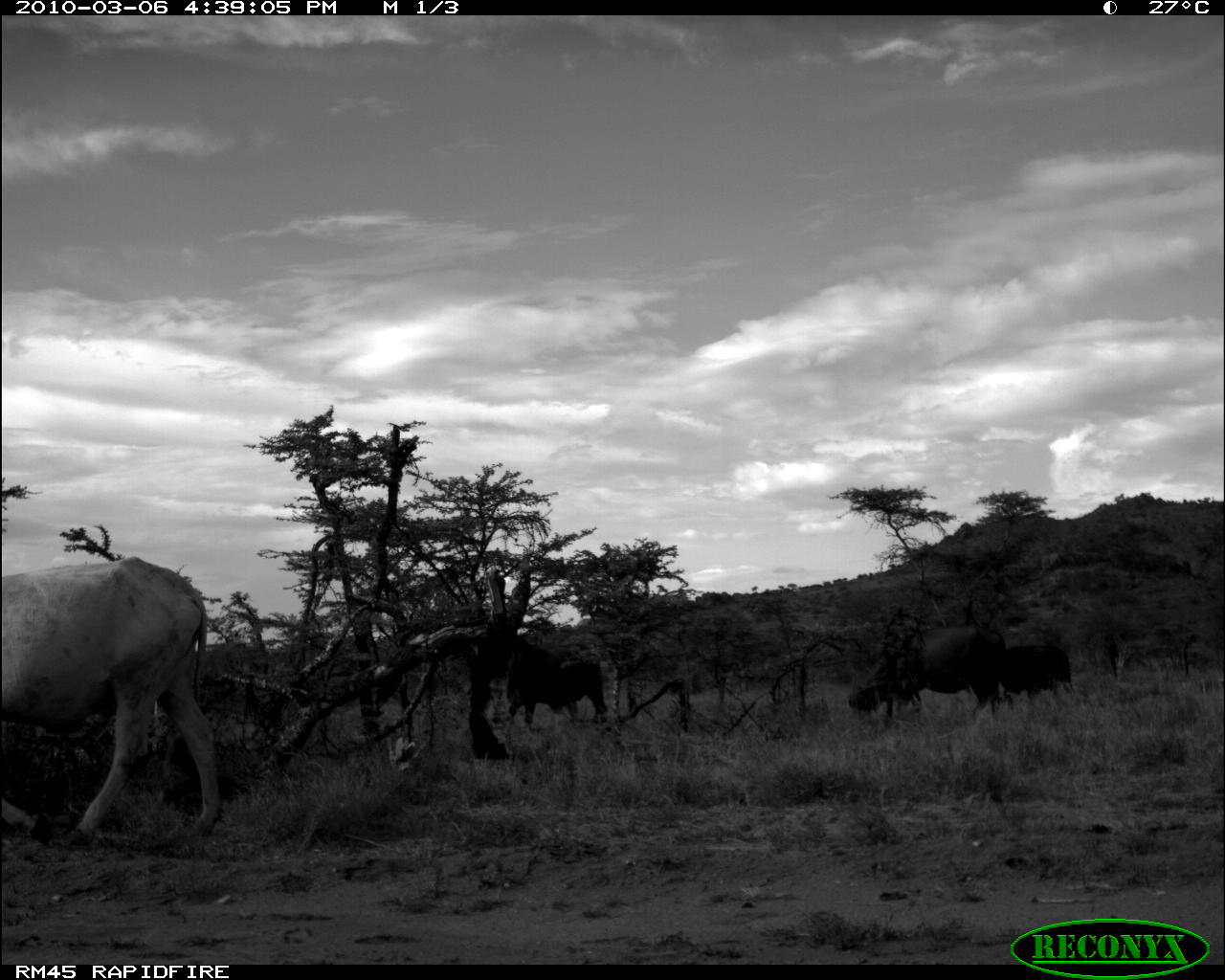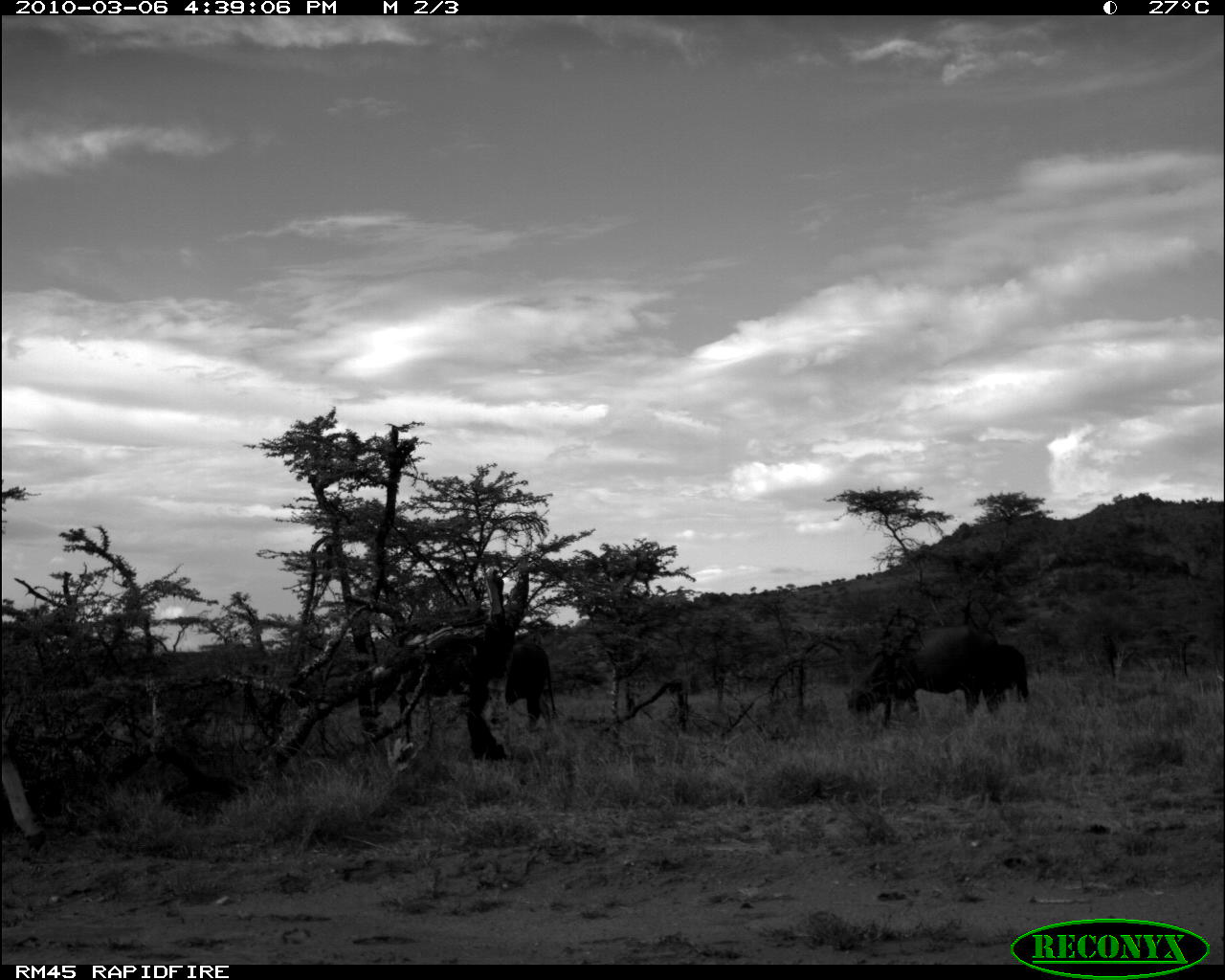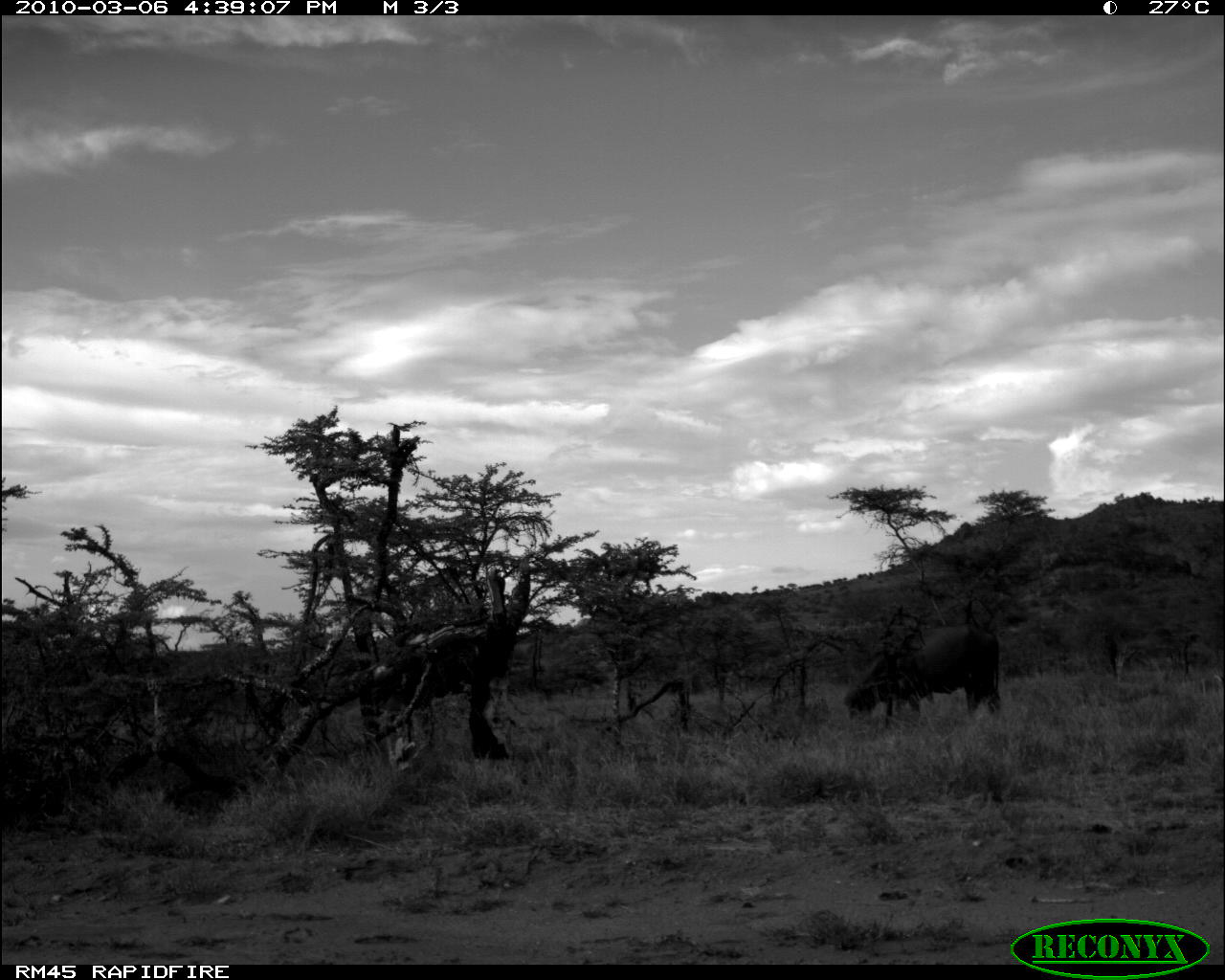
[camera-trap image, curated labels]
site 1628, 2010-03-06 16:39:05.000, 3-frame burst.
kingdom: Animalia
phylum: Chordata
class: Mammalia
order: Artiodactyla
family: Bovidae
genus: Bos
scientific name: Bos taurus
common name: domestic cattle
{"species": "Bos taurus (domestic cattle)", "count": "4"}